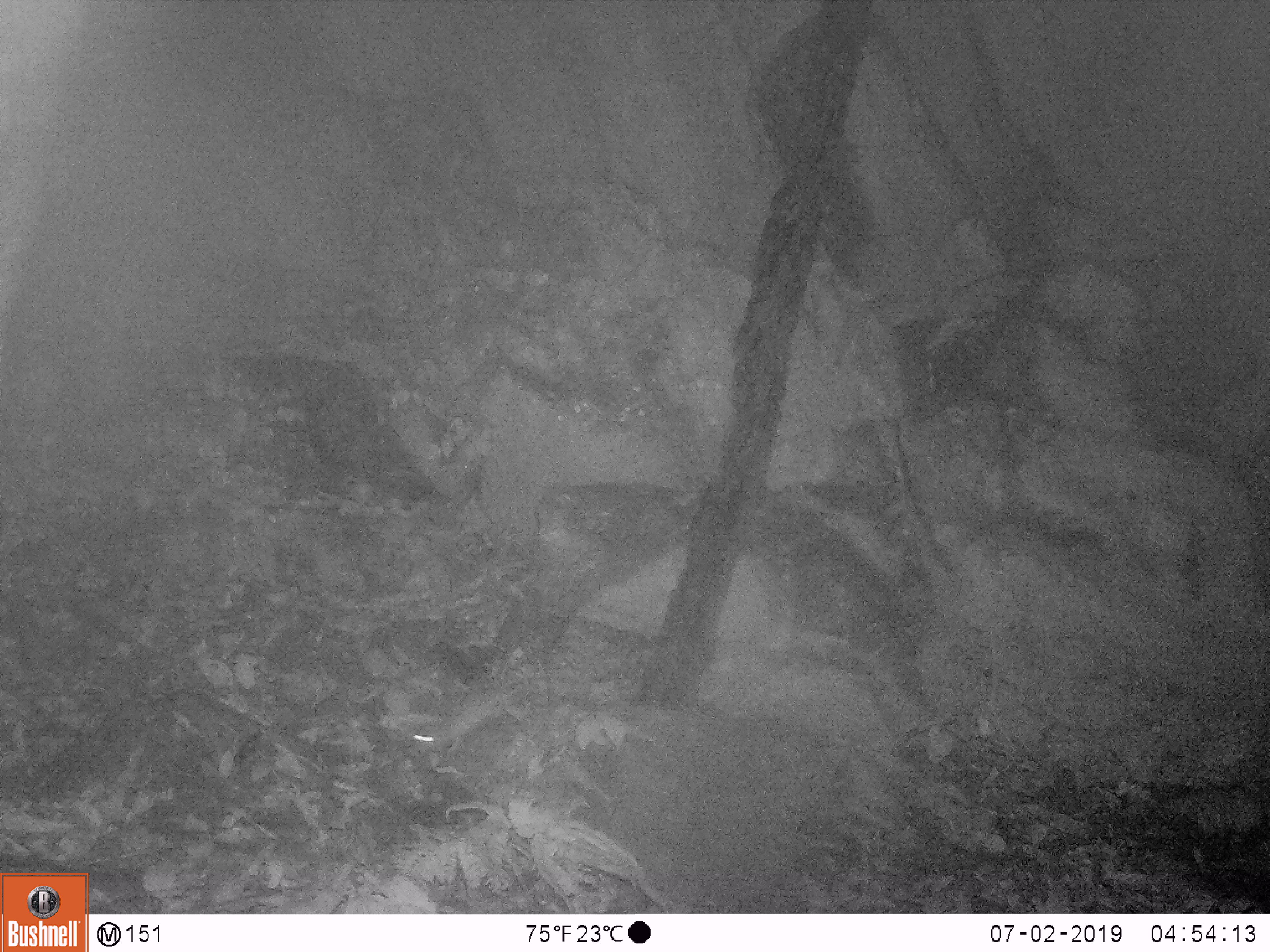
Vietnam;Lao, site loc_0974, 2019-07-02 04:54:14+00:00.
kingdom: Animalia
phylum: Chordata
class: Mammalia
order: Rodentia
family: Muridae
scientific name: Muridae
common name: old-world mice and rats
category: unidentified murid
Unidentified murid (old-world mice and rats) (Muridae). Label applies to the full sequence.